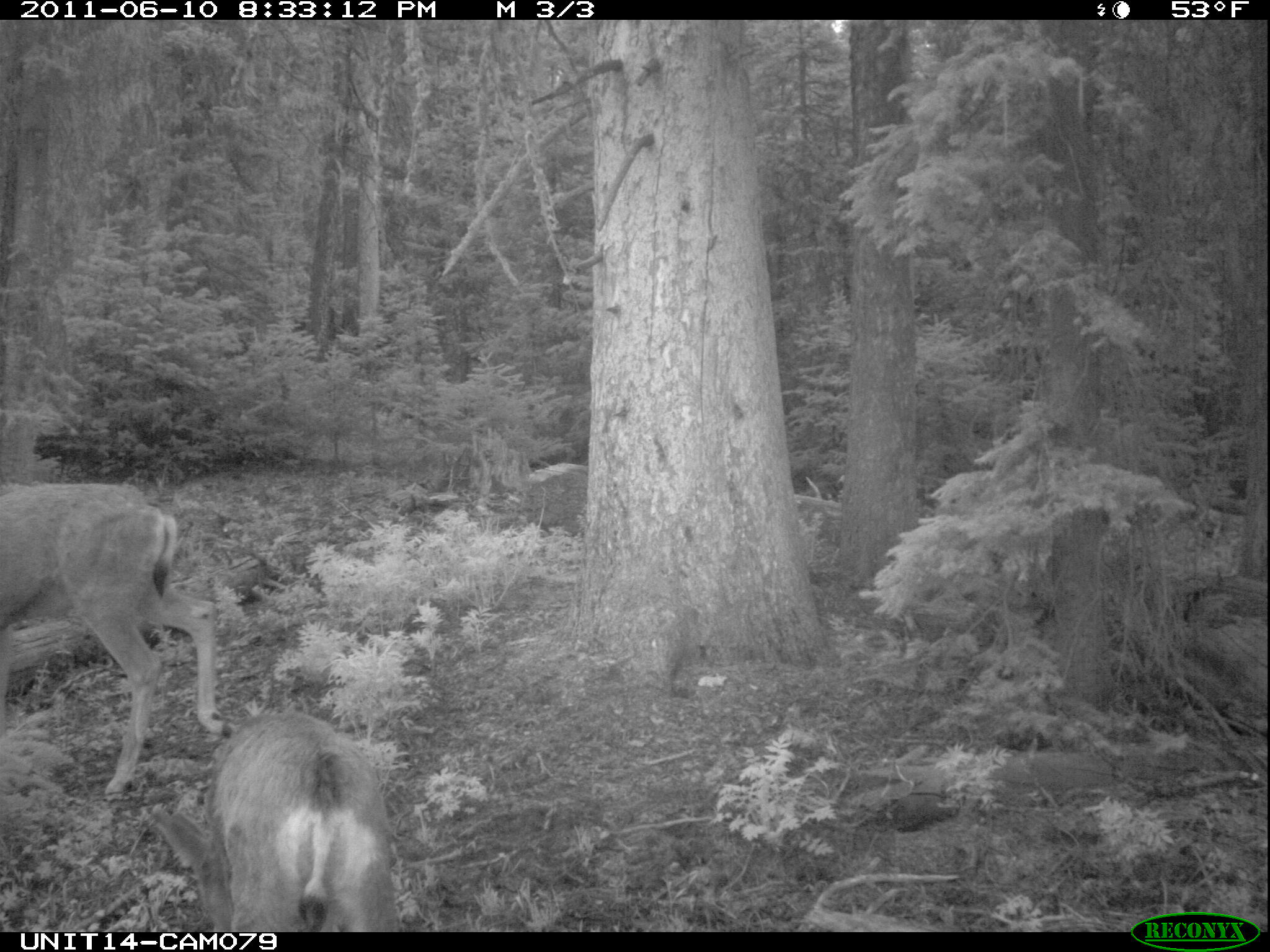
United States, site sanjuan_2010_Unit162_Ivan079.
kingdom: Animalia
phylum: Chordata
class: Mammalia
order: Artiodactyla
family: Cervidae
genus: Odocoileus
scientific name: Odocoileus hemionus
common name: mule deer